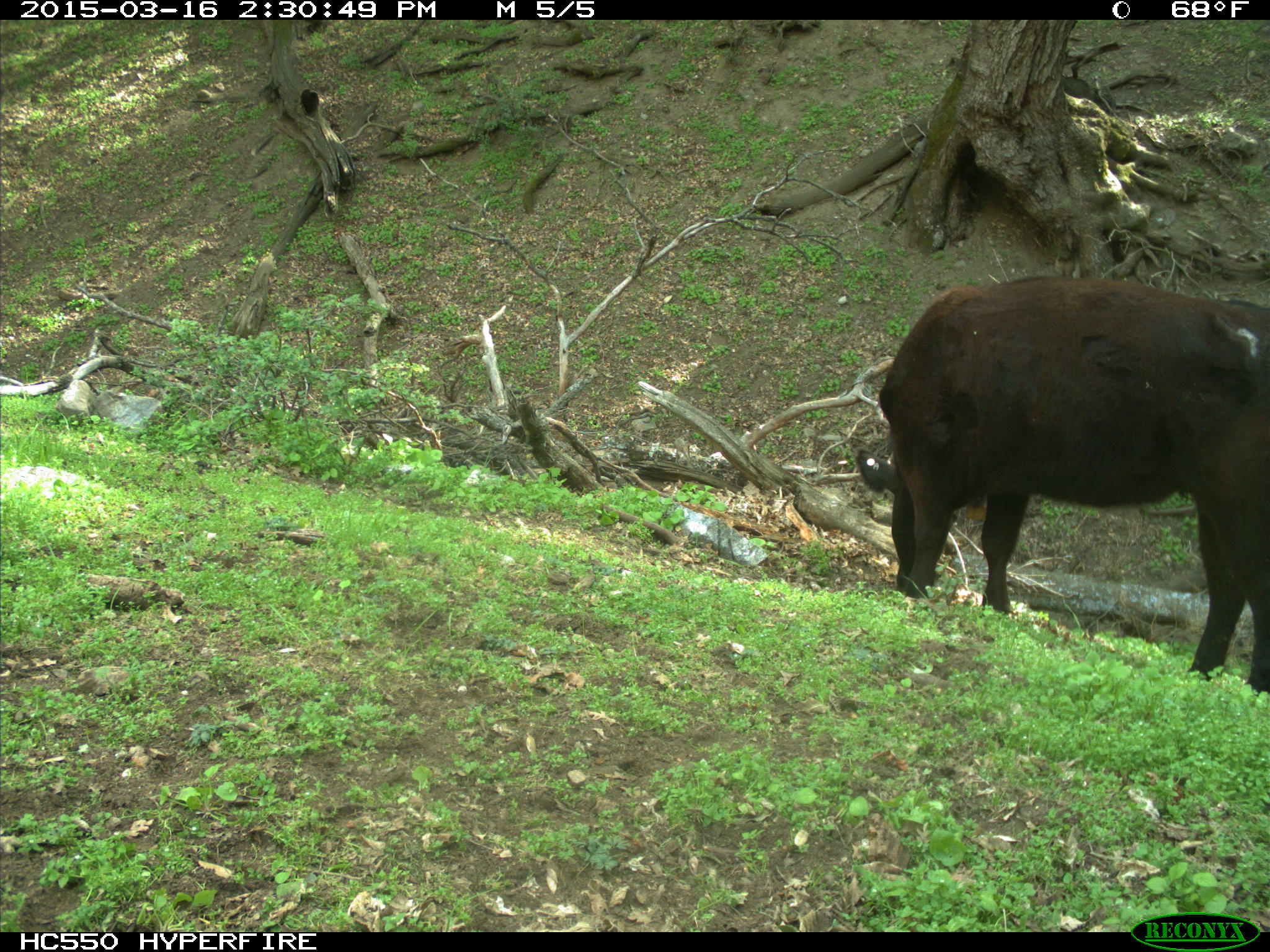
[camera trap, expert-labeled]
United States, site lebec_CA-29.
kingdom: Animalia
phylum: Chordata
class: Mammalia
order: Artiodactyla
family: Bovidae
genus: Bos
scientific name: Bos taurus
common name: domestic cow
Bos taurus (domestic cow).